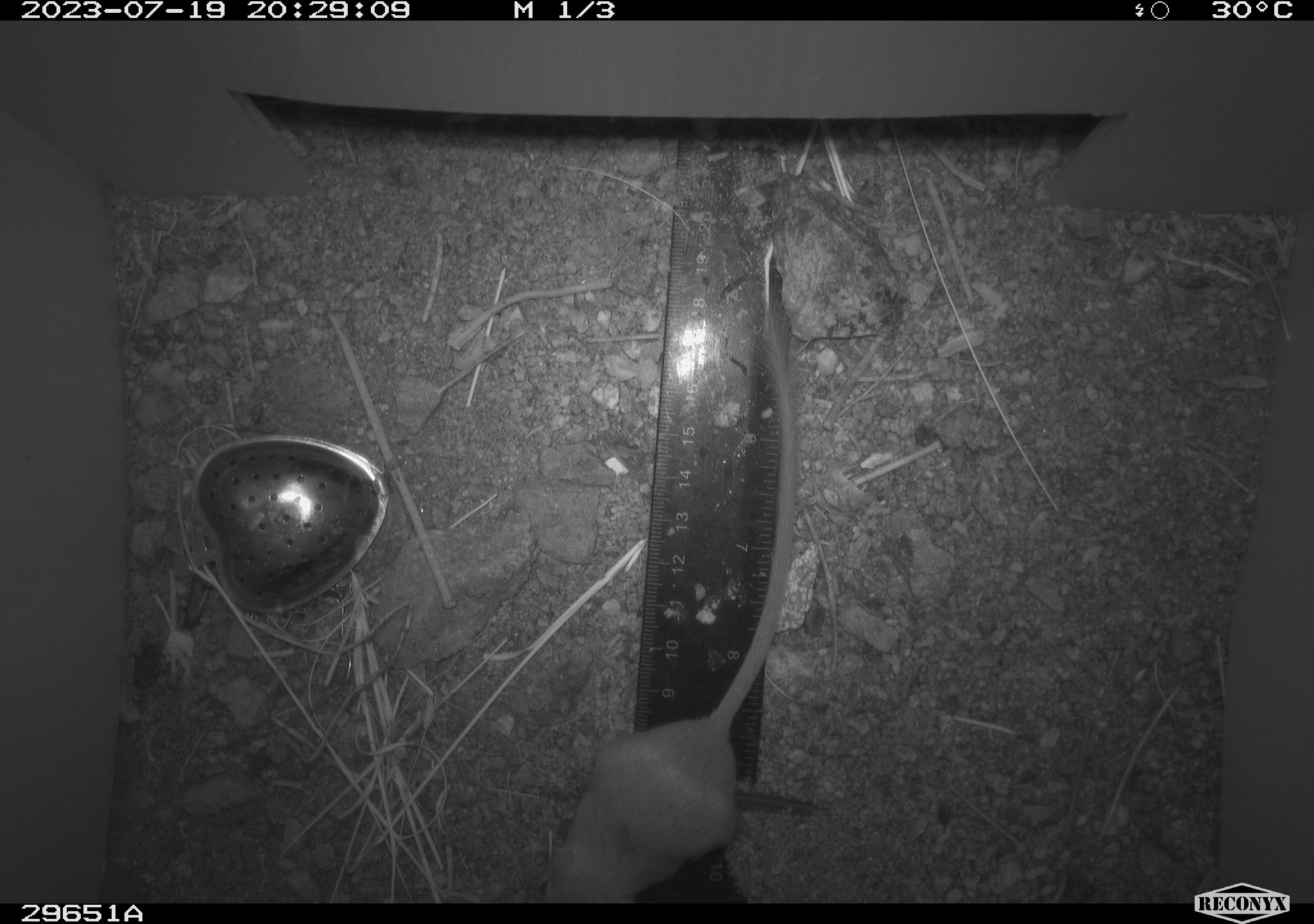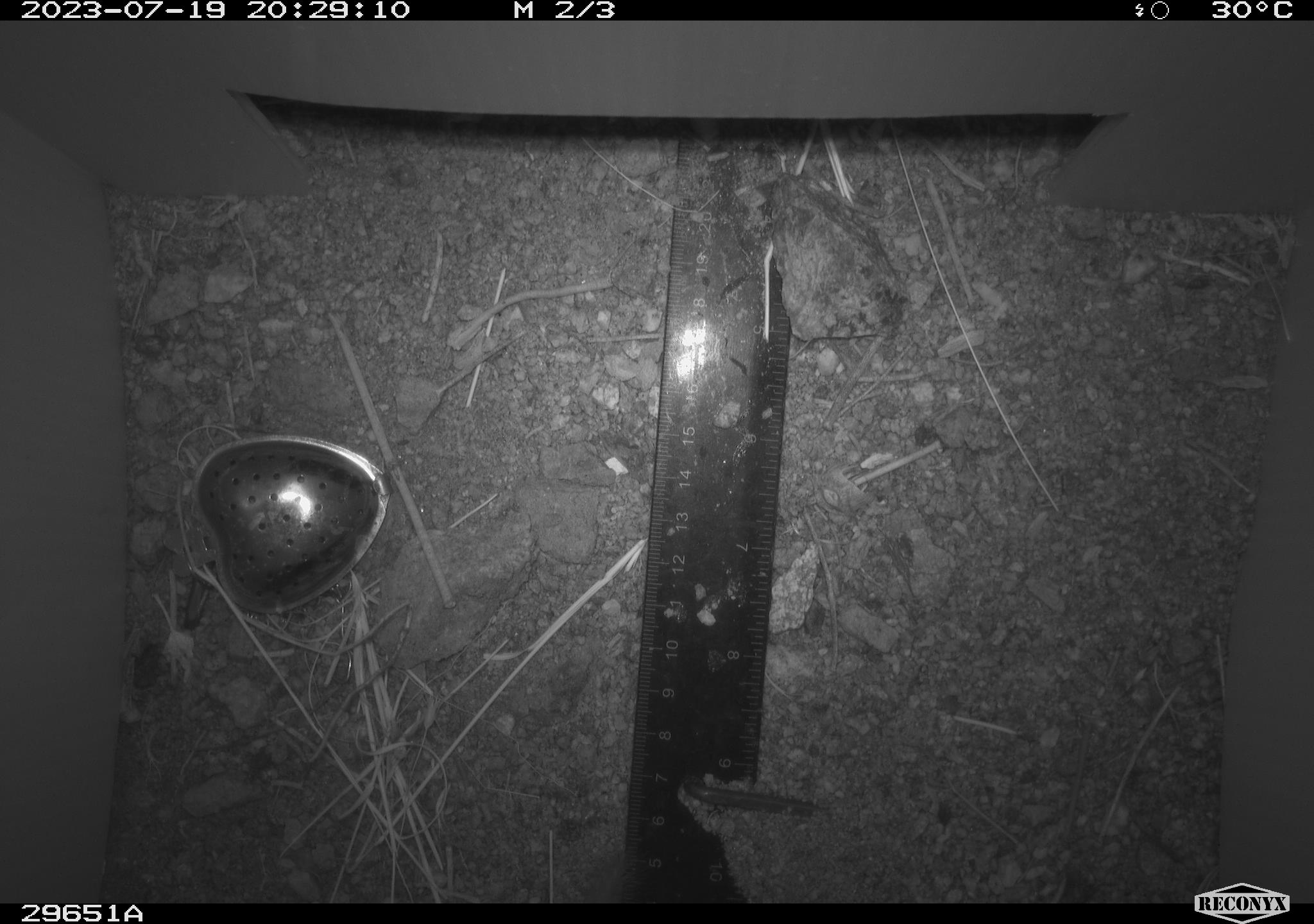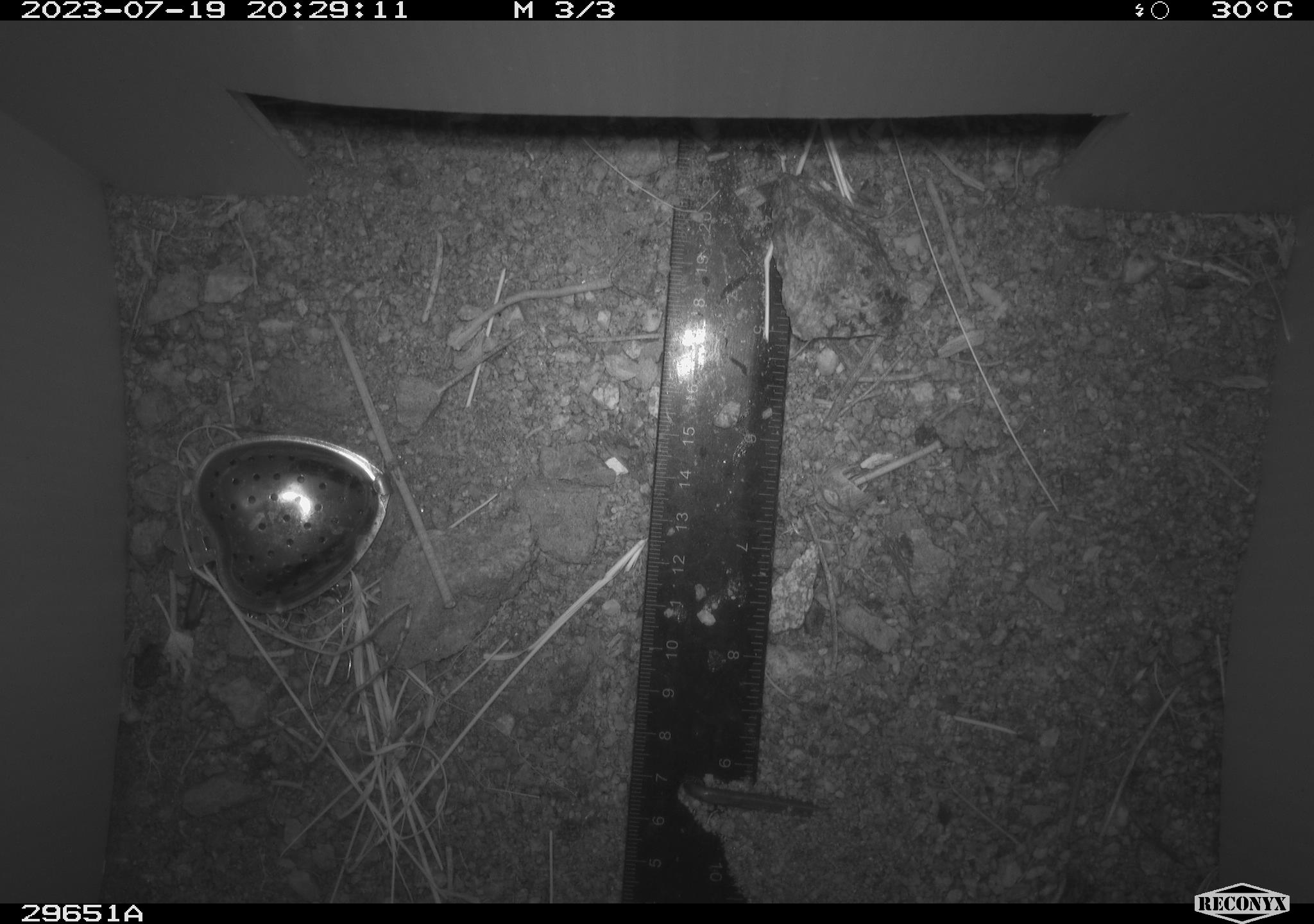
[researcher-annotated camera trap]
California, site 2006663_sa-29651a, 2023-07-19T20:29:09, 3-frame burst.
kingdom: Animalia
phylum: Chordata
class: Mammalia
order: Rodentia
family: Heteromyidae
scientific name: Heteromyidae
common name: kangaroo rats and pocket mice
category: heteromyidae family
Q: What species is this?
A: Heteromyidae family (kangaroo rats and pocket mice) (Heteromyidae).